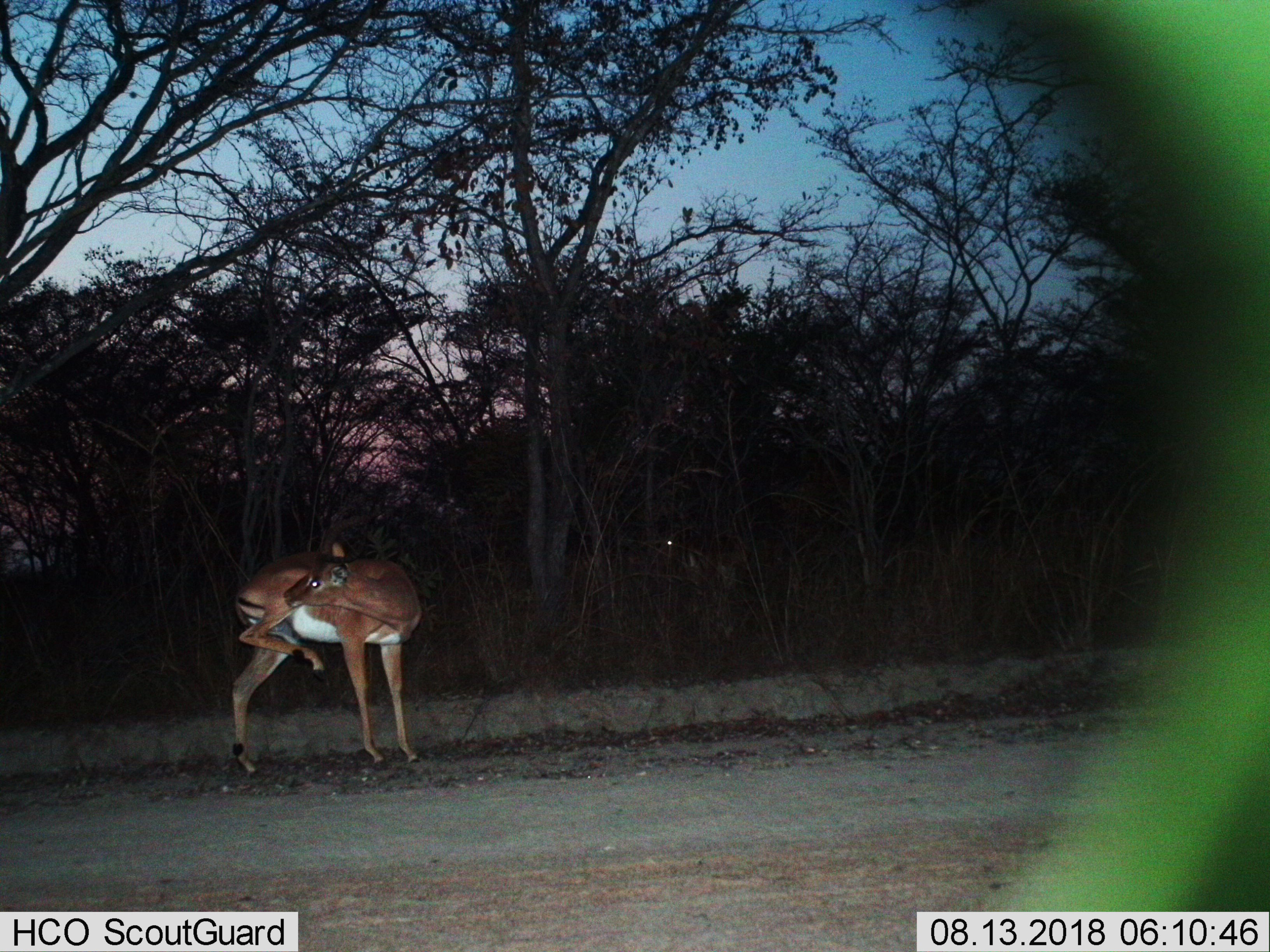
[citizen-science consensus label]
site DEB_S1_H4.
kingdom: Animalia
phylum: Chordata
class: Mammalia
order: Artiodactyla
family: Bovidae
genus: Aepyceros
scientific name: Aepyceros melampus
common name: impala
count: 2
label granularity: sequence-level